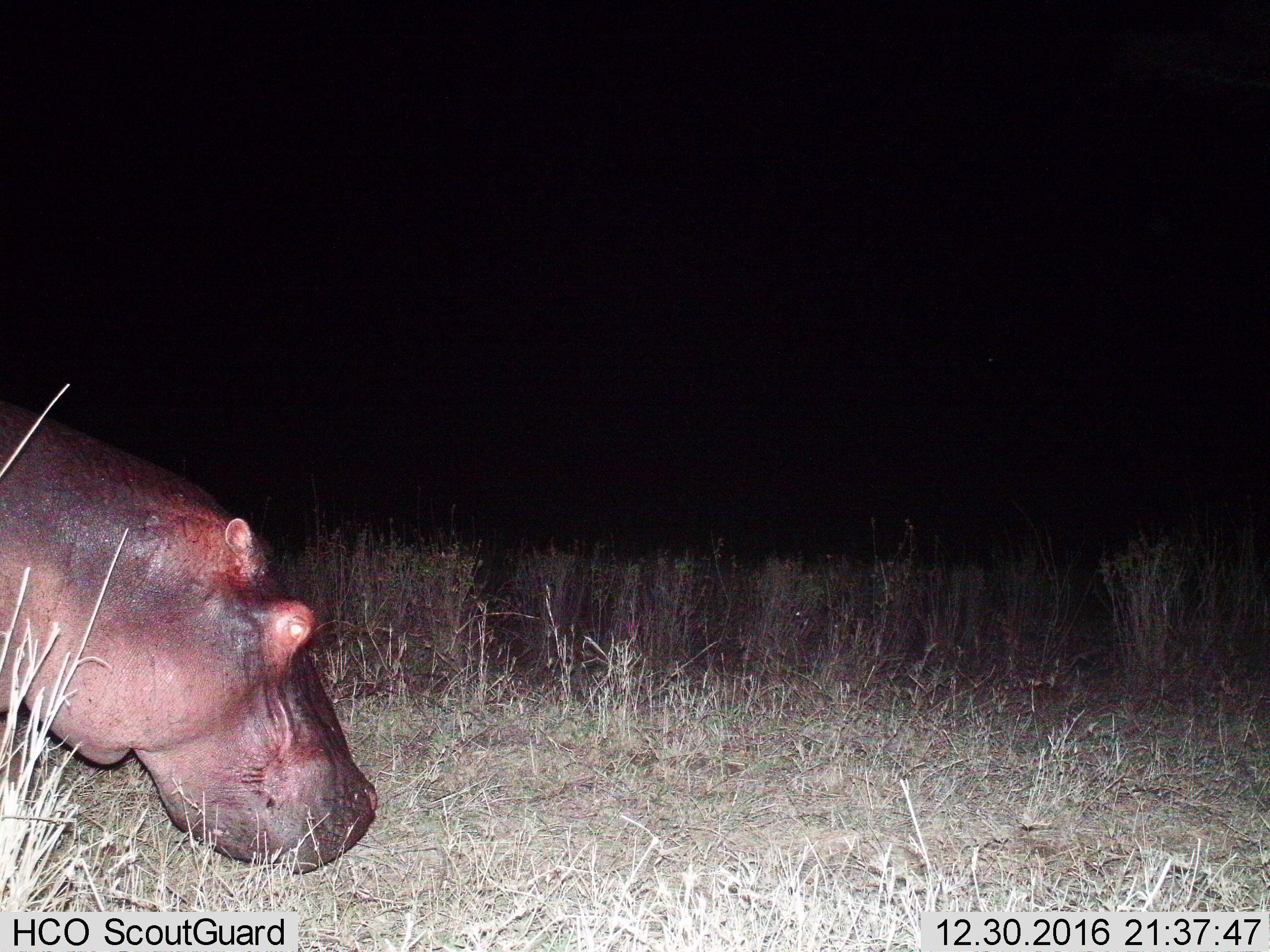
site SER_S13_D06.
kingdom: Animalia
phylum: Chordata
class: Mammalia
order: Artiodactyla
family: Hippopotamidae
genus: Hippopotamus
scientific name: Hippopotamus amphibius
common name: hippopotamus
Hippopotamus (Hippopotamus amphibius), count 1. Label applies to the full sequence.